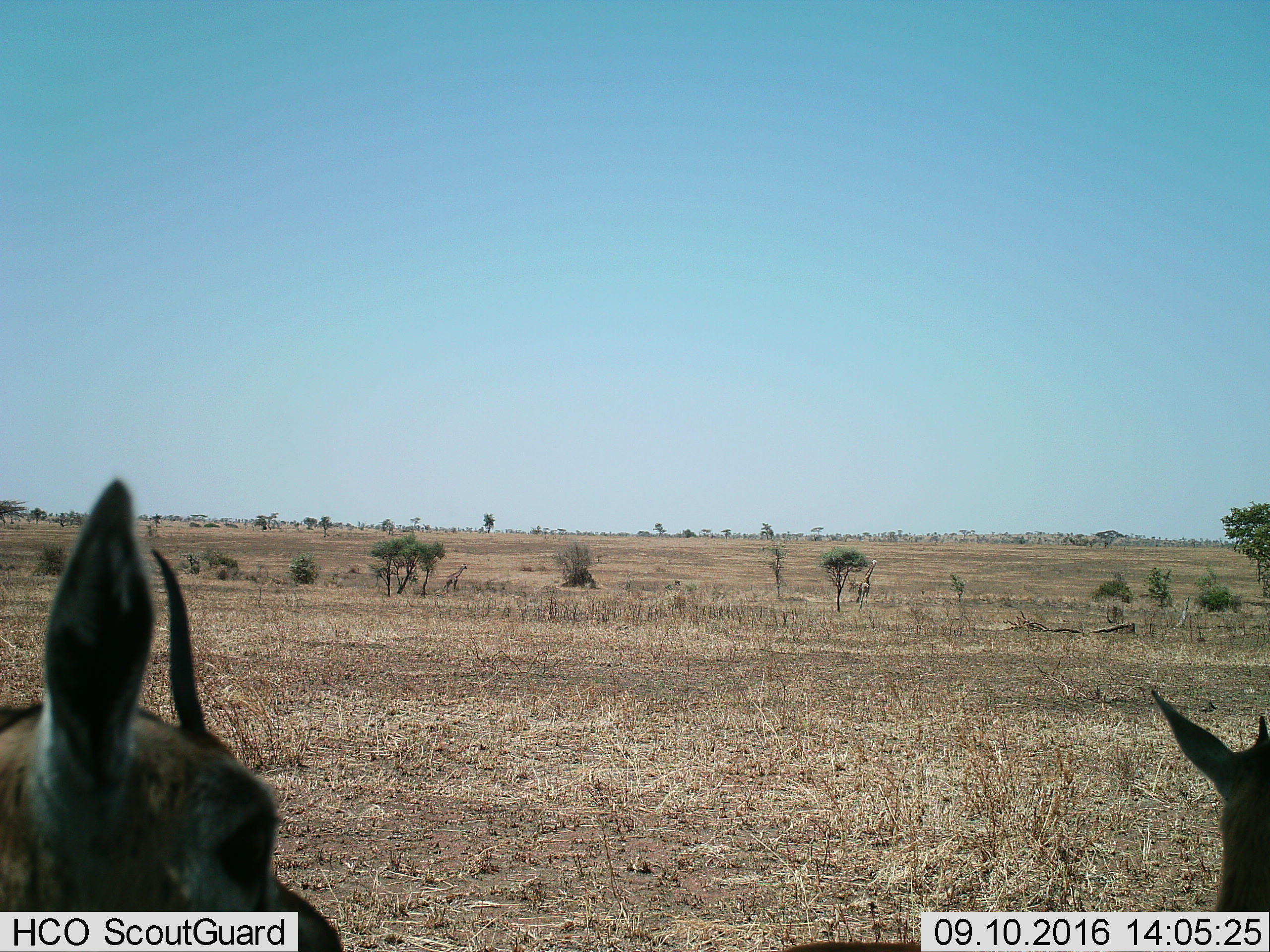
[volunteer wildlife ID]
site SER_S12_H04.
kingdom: Animalia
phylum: Chordata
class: Mammalia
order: Artiodactyla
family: Bovidae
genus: Eudorcas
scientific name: Eudorcas thomsonii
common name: thomson's gazelle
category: gazellethomsons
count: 2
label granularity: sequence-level